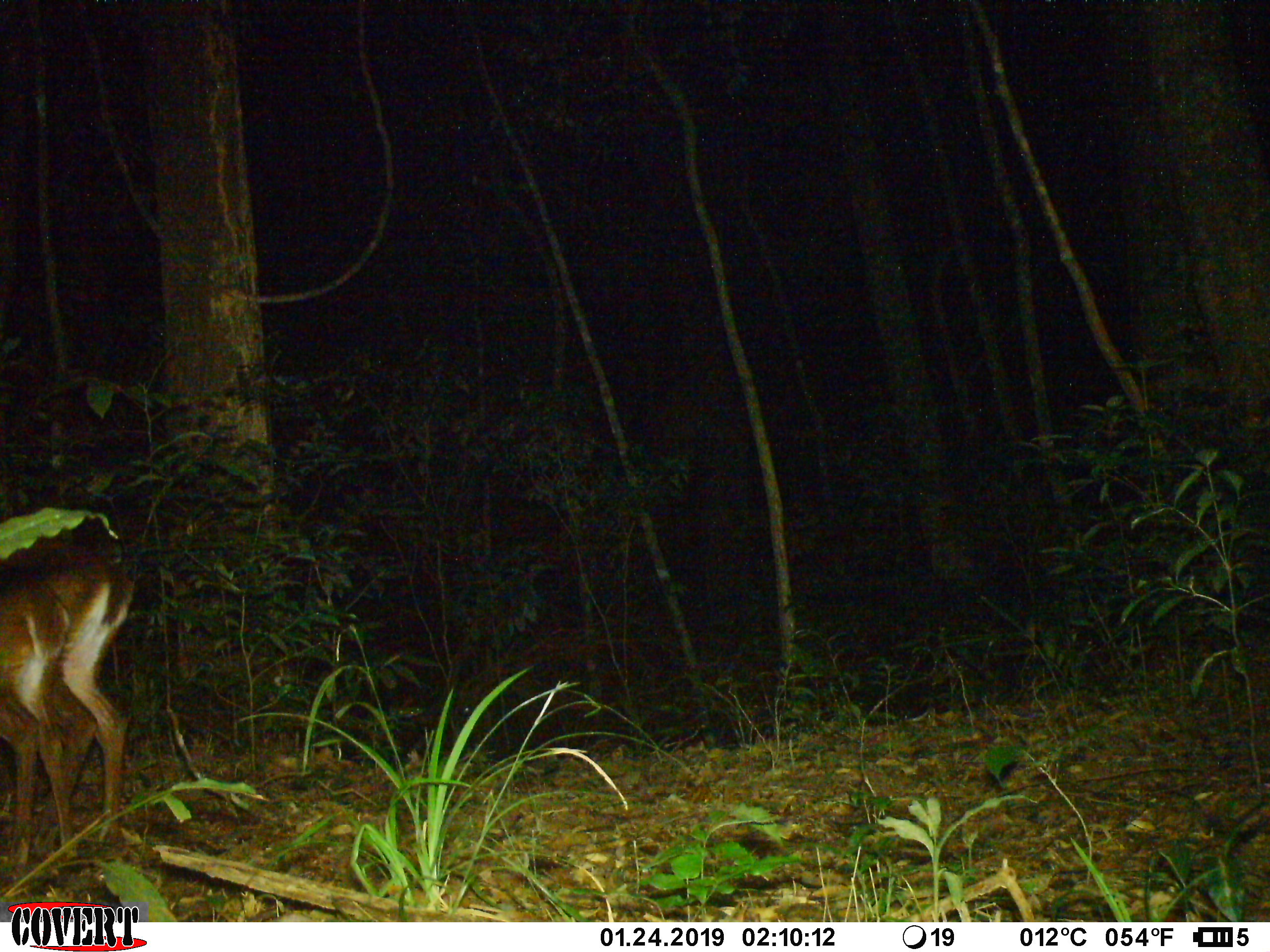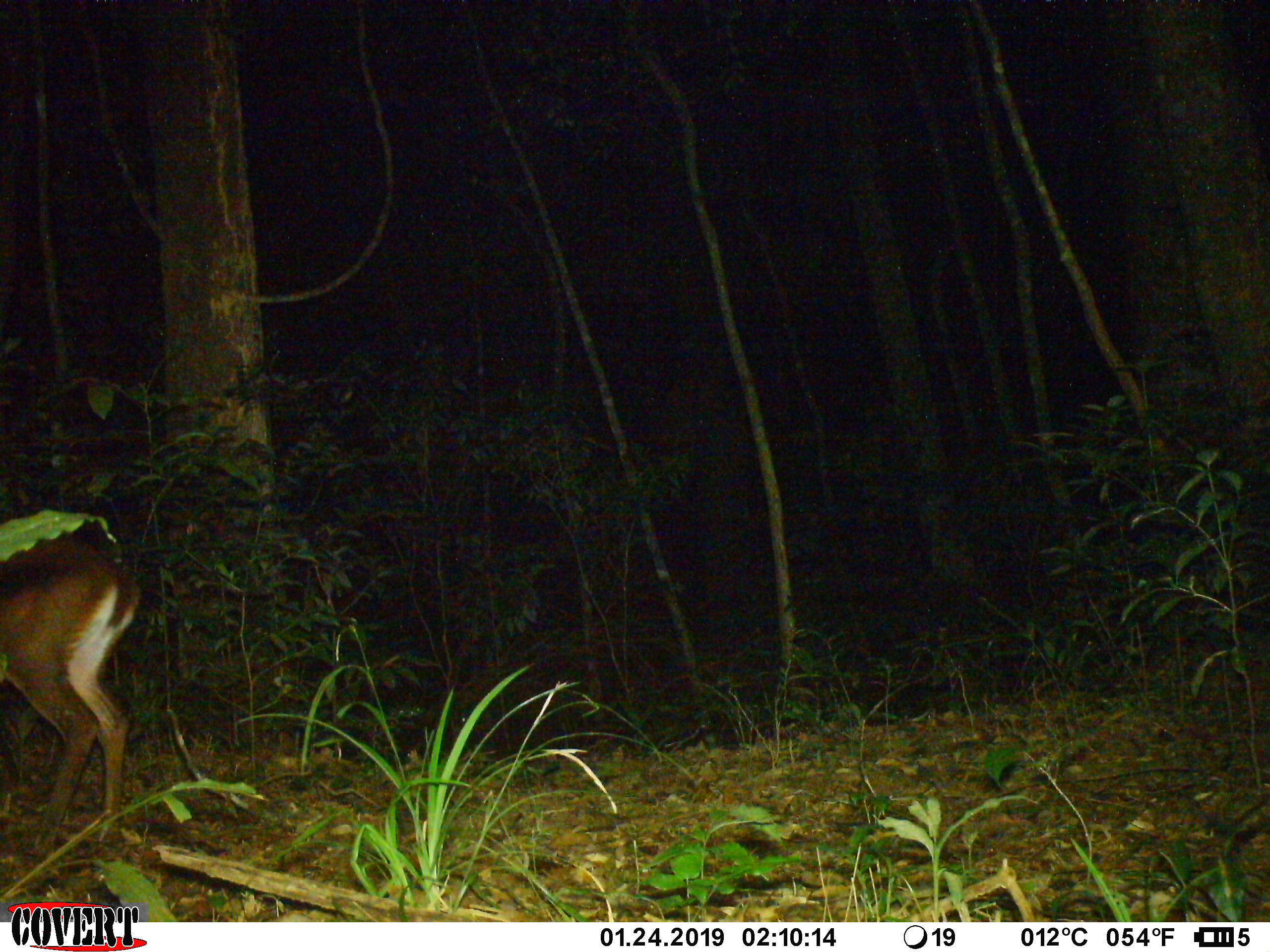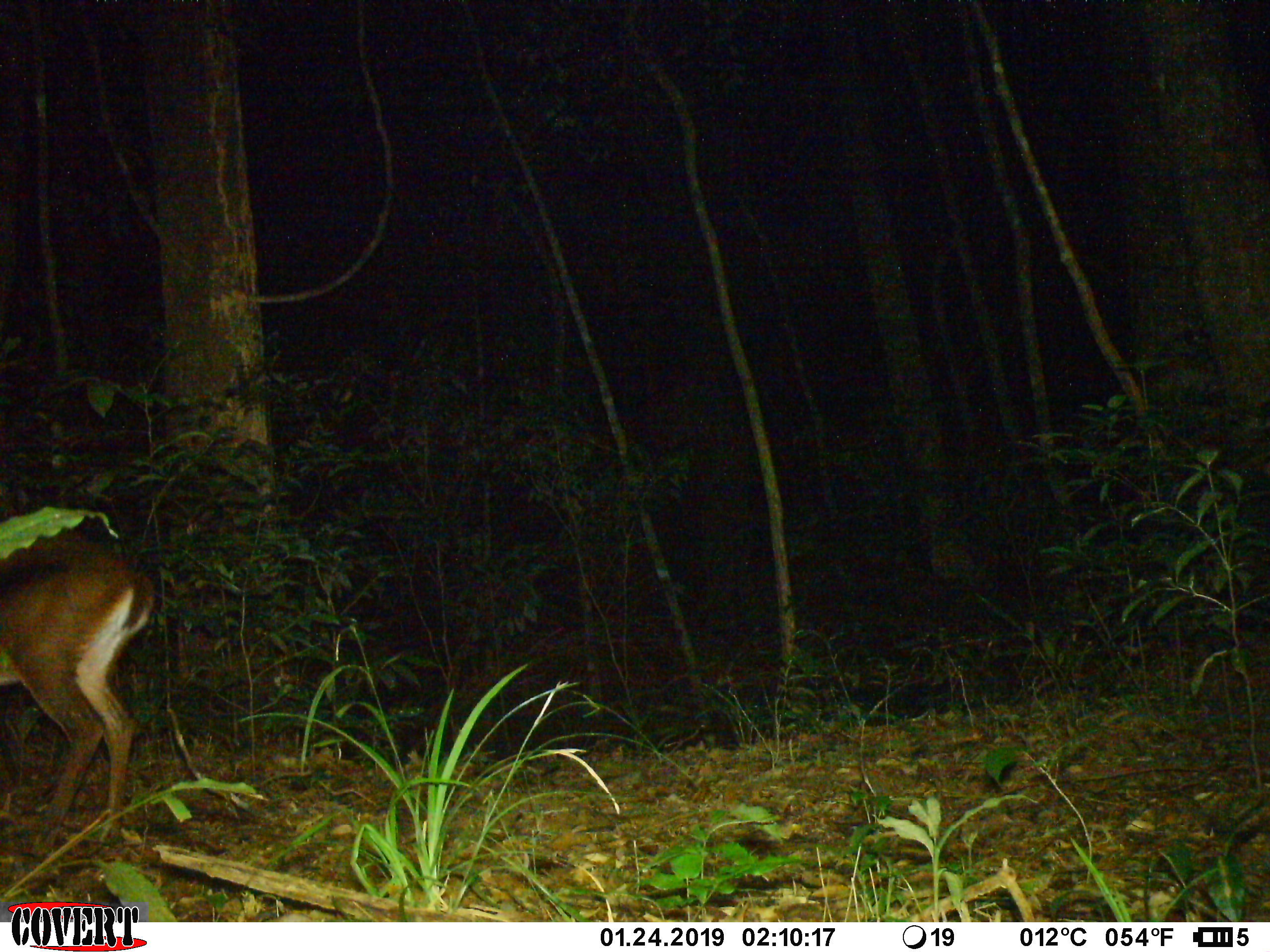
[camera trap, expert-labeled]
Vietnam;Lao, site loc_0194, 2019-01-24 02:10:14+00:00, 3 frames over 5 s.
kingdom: Animalia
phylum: Chordata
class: Mammalia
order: Artiodactyla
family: Cervidae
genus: Muntiacus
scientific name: Muntiacus vuquangensis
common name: large-antlered muntjac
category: large antlered muntjac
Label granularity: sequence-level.